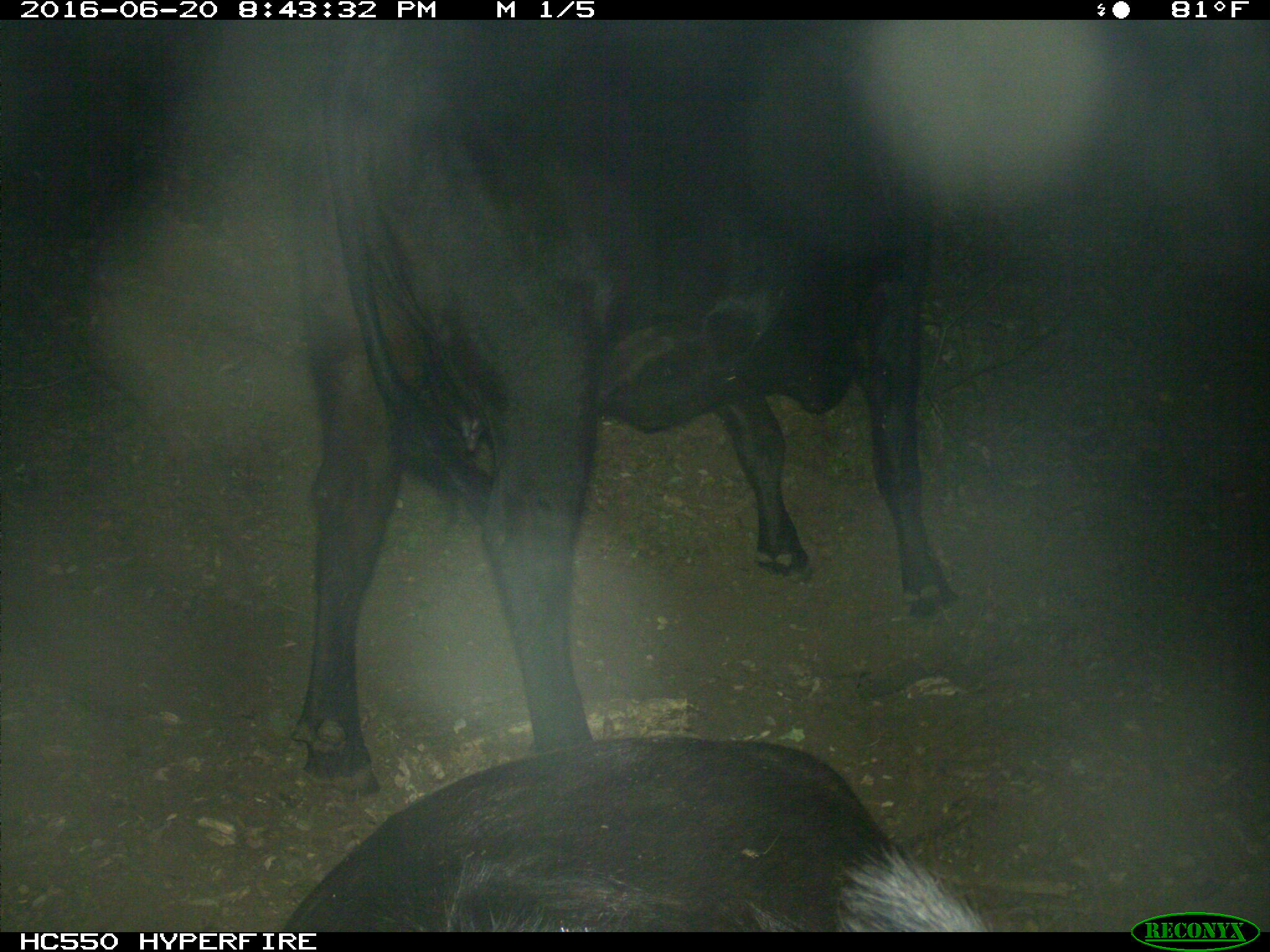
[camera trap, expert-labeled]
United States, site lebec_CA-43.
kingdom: Animalia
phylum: Chordata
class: Mammalia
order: Artiodactyla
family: Bovidae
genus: Bos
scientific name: Bos taurus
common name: domestic cow